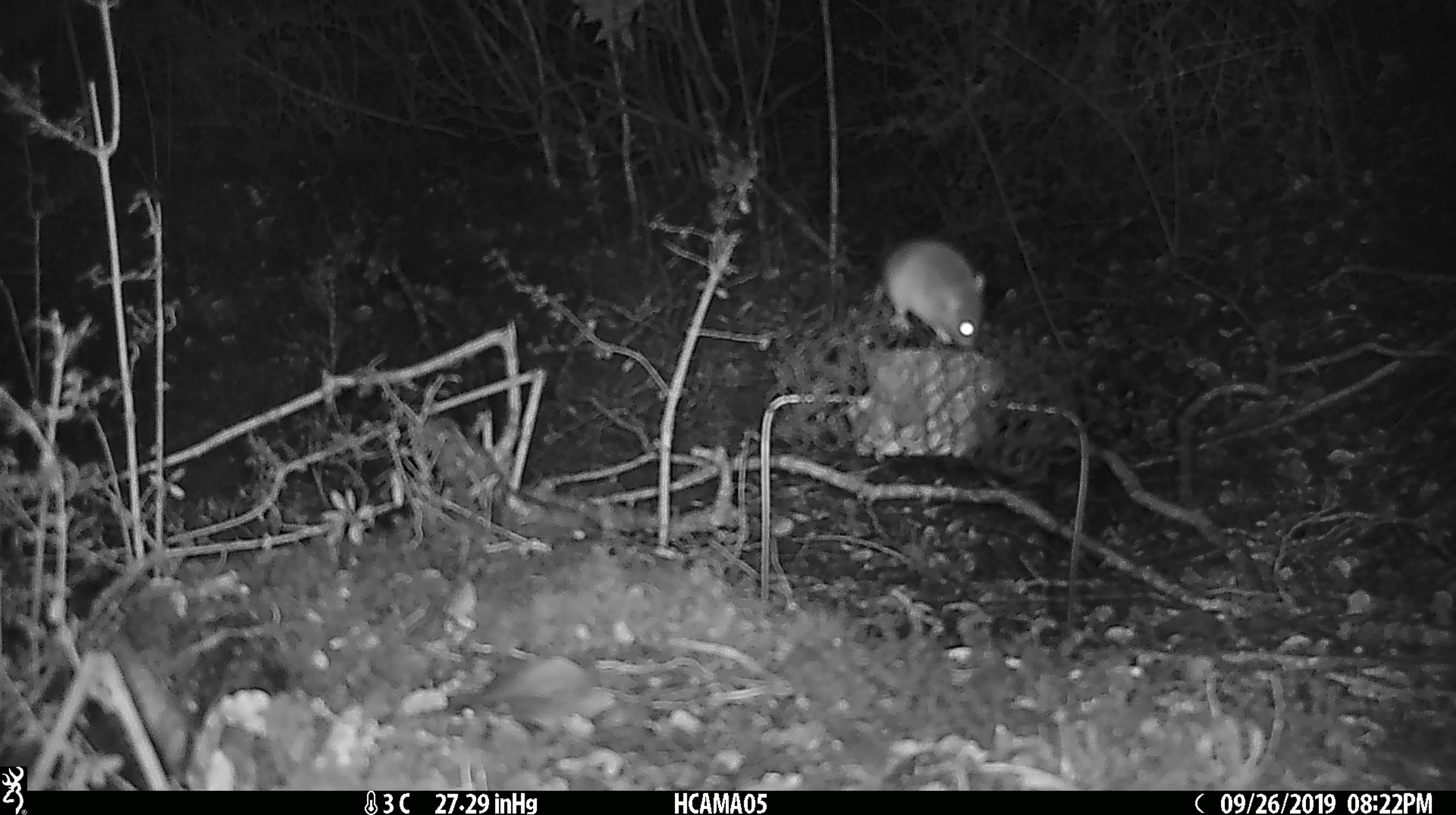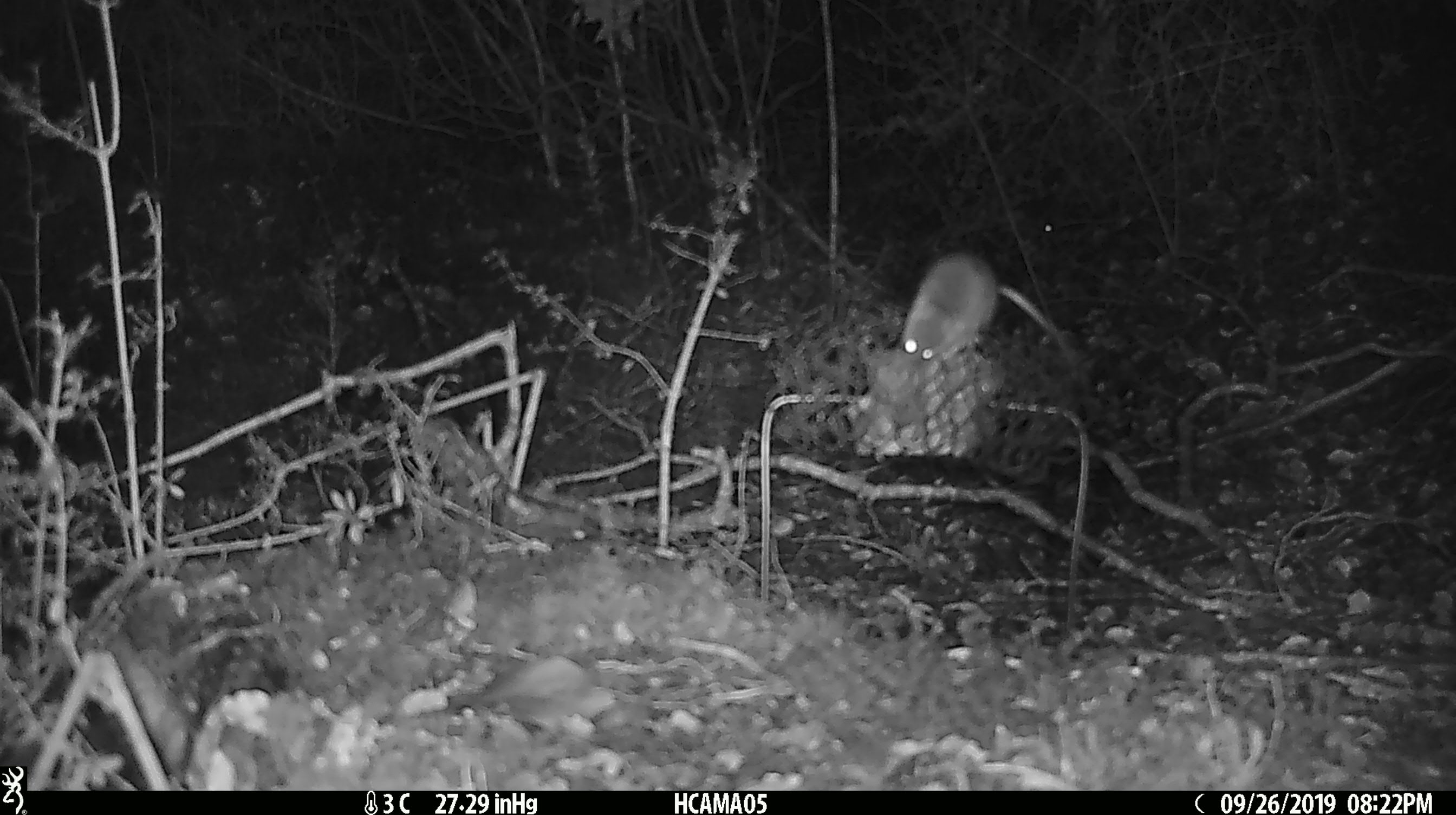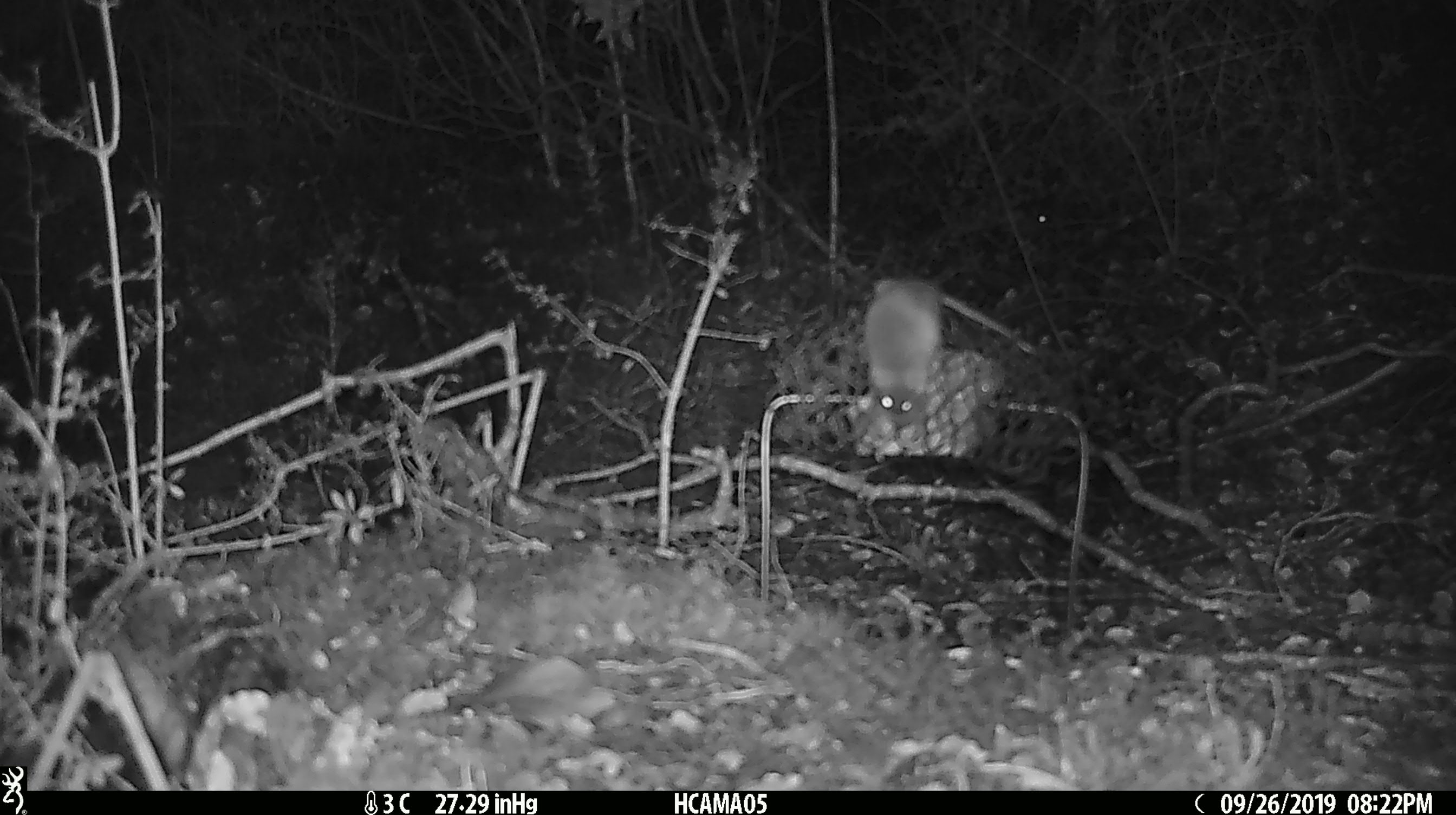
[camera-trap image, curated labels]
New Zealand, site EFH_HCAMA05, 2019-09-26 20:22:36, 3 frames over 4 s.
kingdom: Animalia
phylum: Chordata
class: Mammalia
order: Rodentia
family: Muridae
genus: Mus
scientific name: Mus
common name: mouse